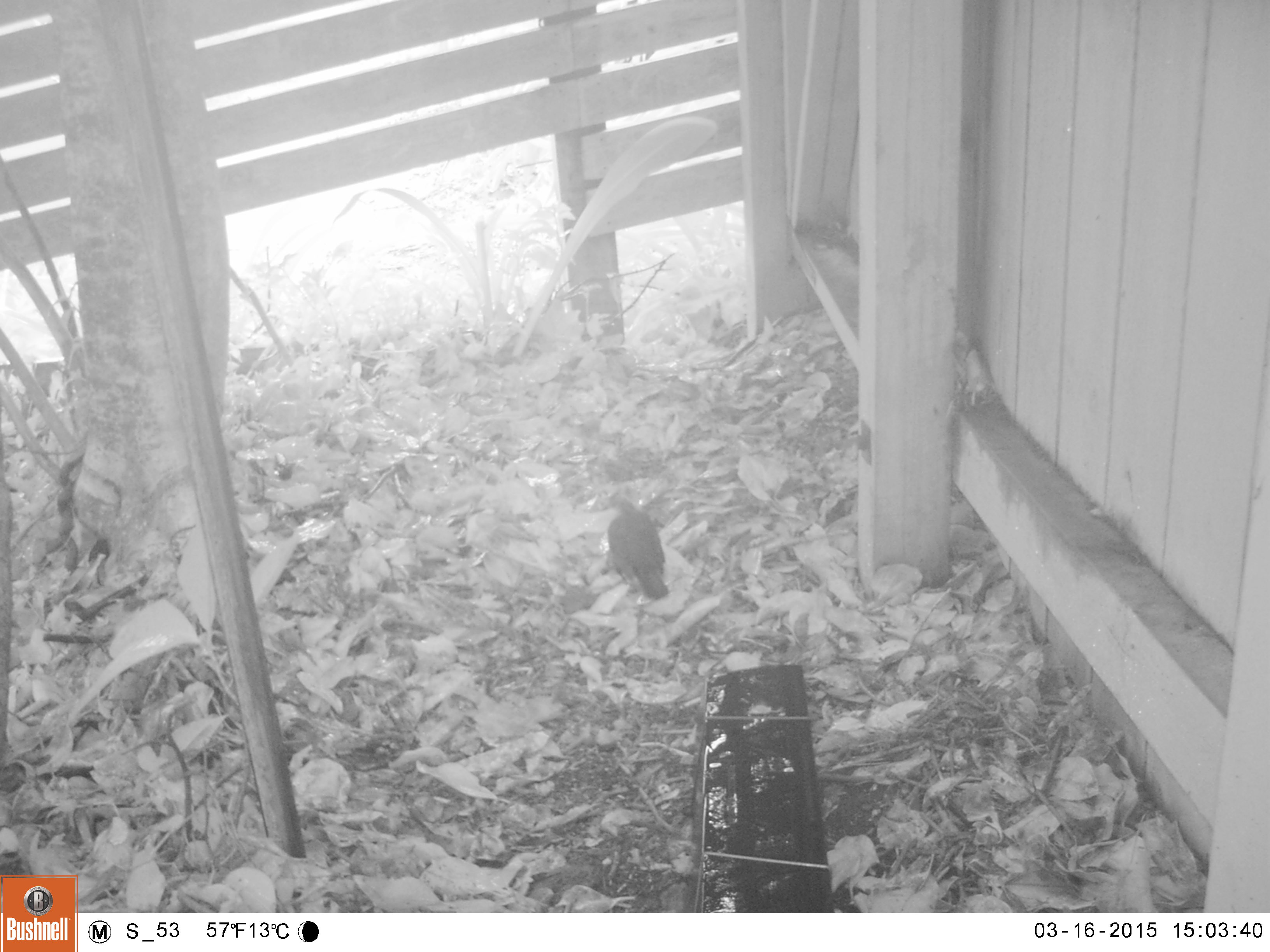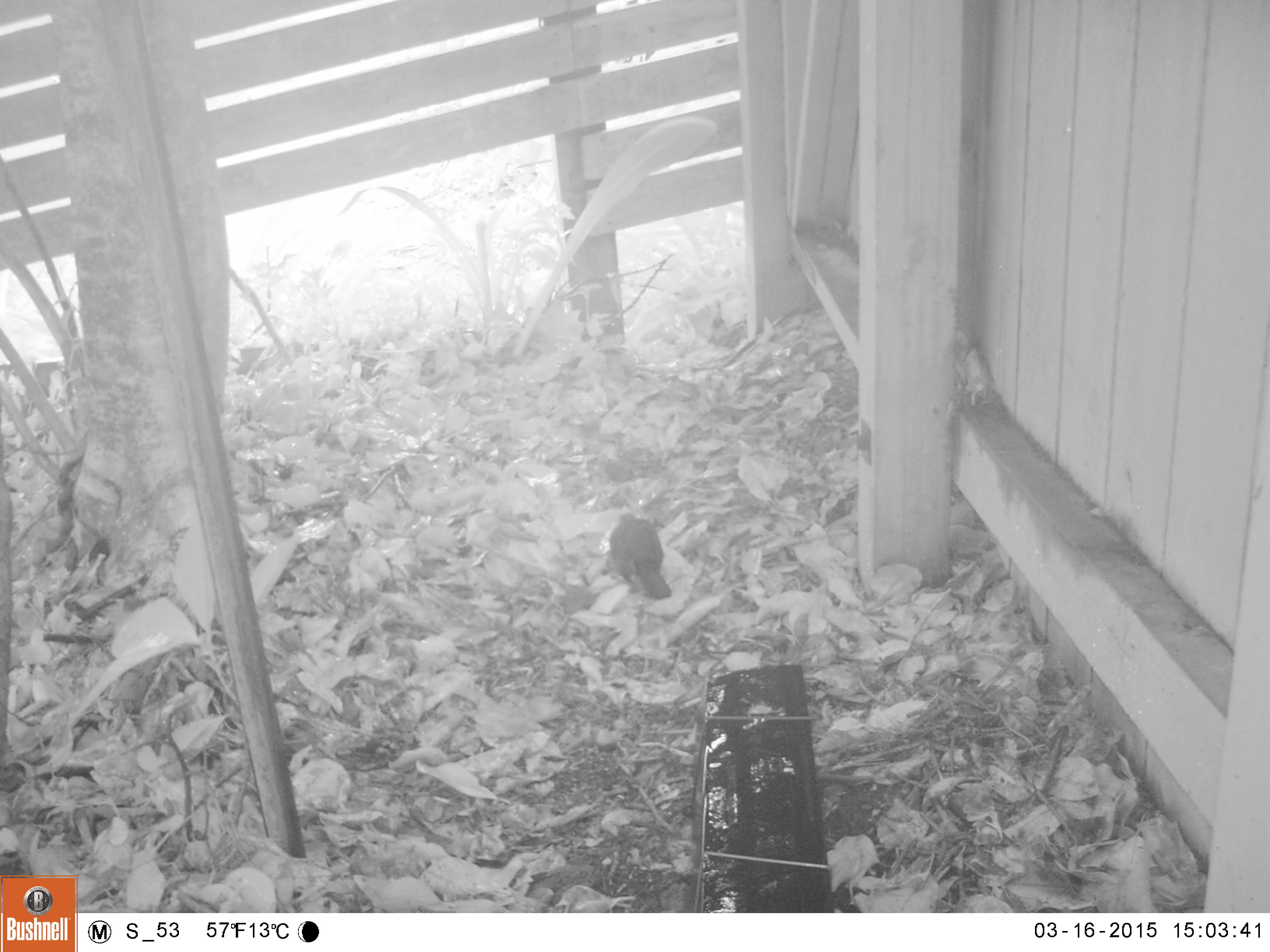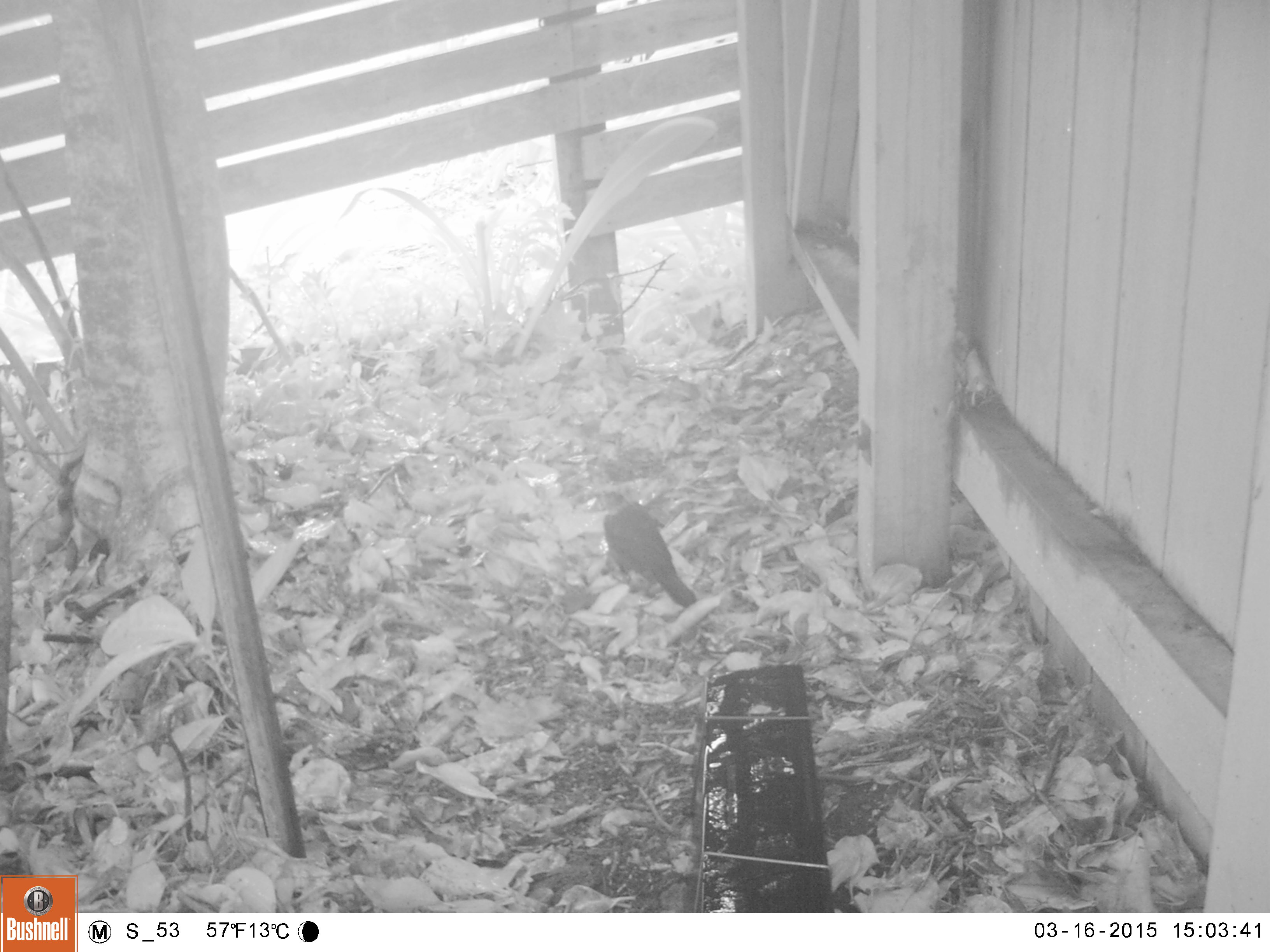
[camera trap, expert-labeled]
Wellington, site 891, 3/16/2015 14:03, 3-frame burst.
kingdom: Animalia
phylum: Chordata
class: Aves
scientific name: Aves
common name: bird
Bird (Aves).